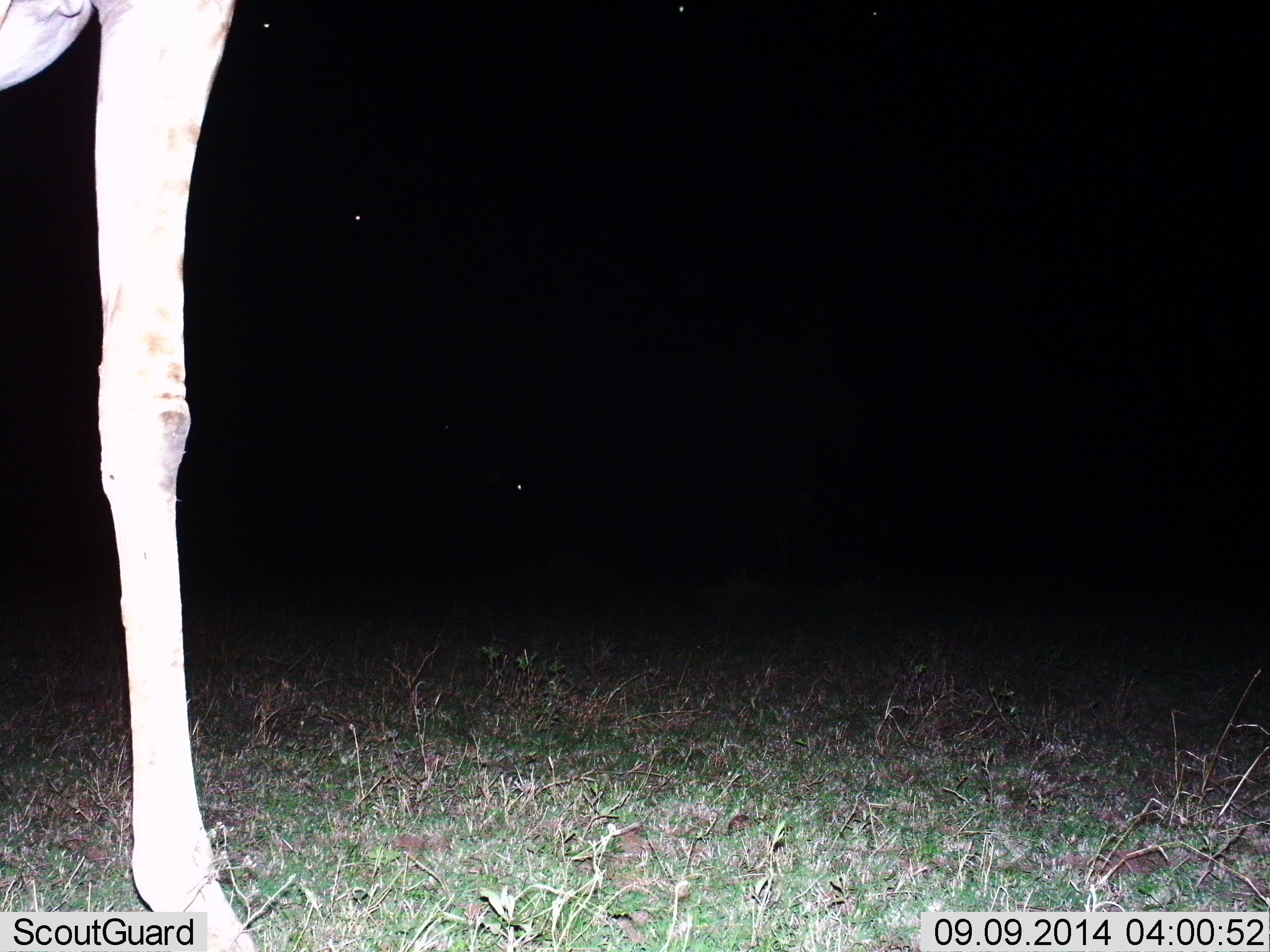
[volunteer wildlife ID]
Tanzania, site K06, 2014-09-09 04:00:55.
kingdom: Animalia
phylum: Chordata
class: Mammalia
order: Artiodactyla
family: Giraffidae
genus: Giraffa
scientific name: Giraffa camelopardalis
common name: giraffe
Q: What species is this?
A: Giraffe (Giraffa camelopardalis).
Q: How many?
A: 1.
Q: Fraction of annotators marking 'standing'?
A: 100%.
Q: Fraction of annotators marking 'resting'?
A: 0%.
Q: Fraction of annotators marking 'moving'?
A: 0%.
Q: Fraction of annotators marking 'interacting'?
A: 0%.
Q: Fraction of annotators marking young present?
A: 0%.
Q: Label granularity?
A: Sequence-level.